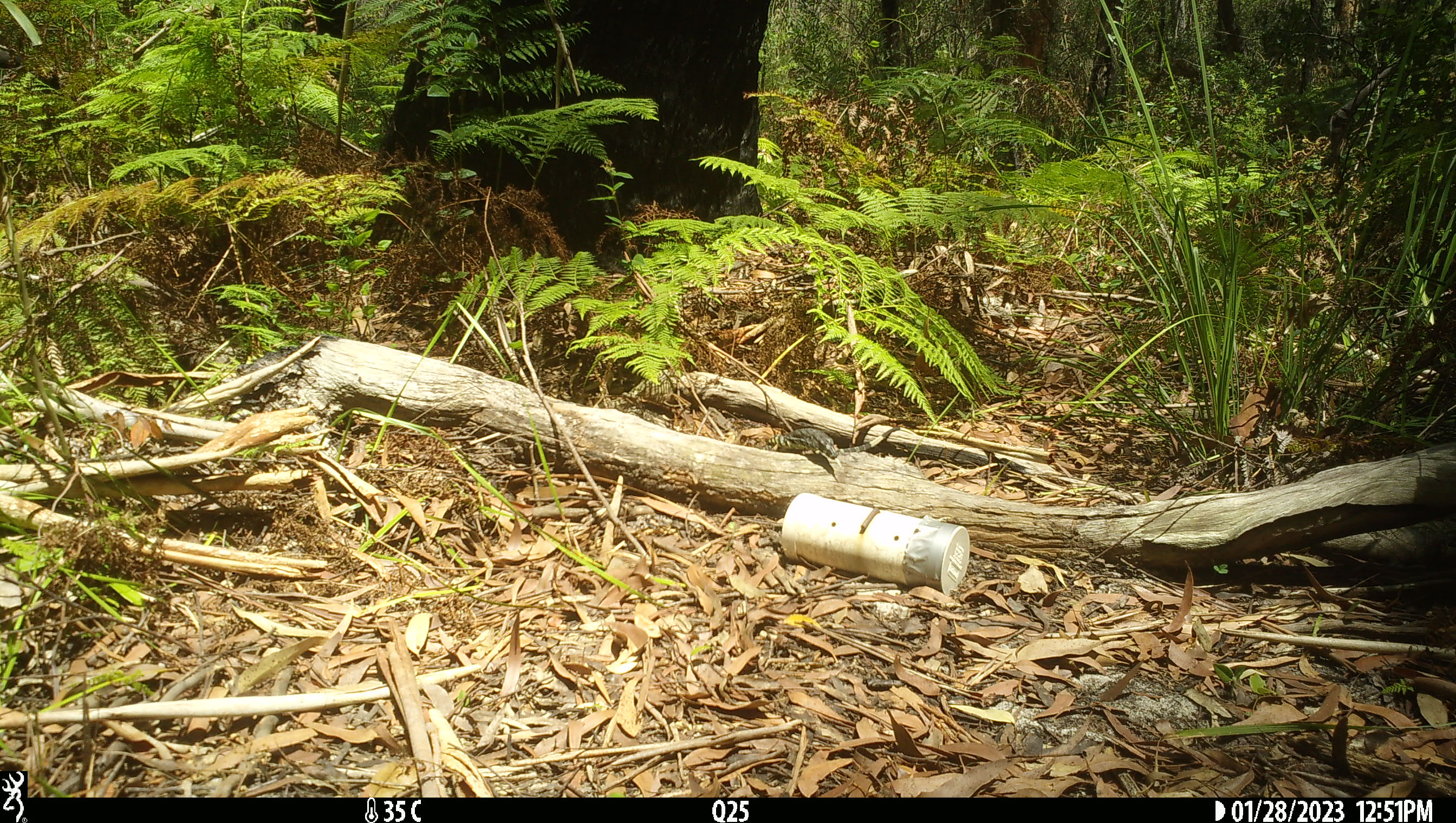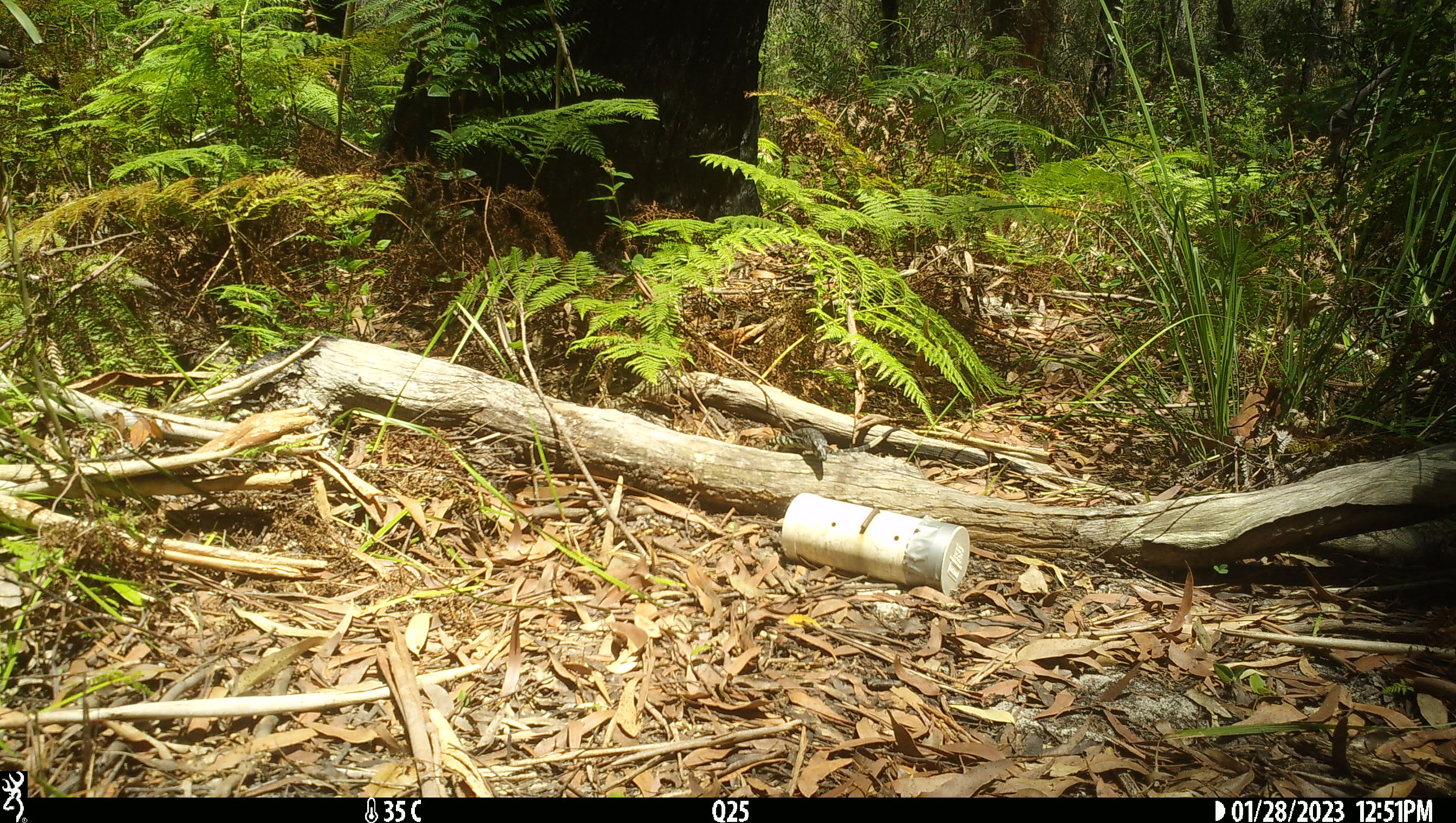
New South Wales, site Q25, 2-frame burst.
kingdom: Animalia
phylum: Chordata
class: Reptilia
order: Squamata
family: Varanidae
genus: Varanus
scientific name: Varanus varius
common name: lace monitor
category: goanna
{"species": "goanna (lace monitor) (Varanus varius)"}